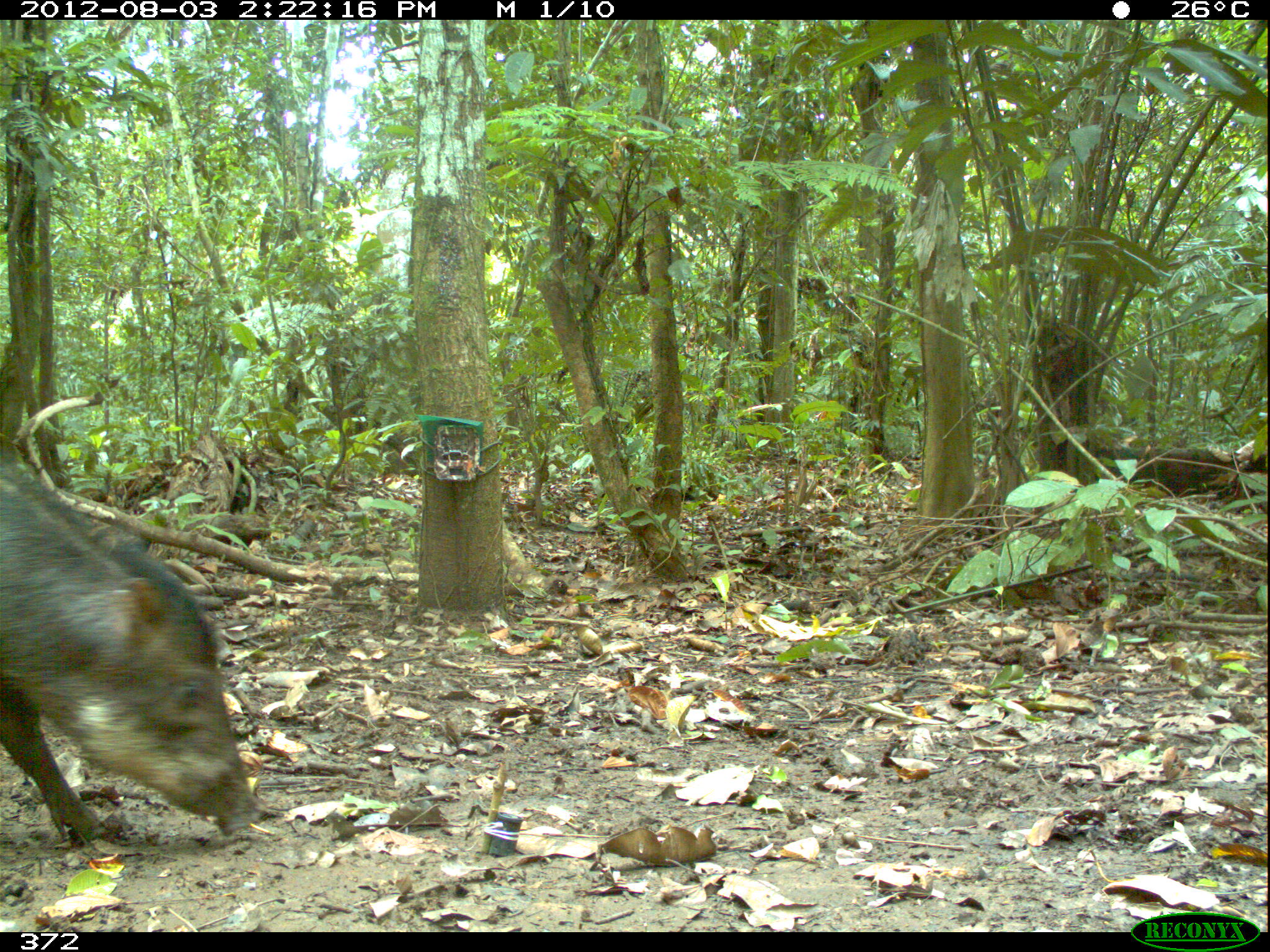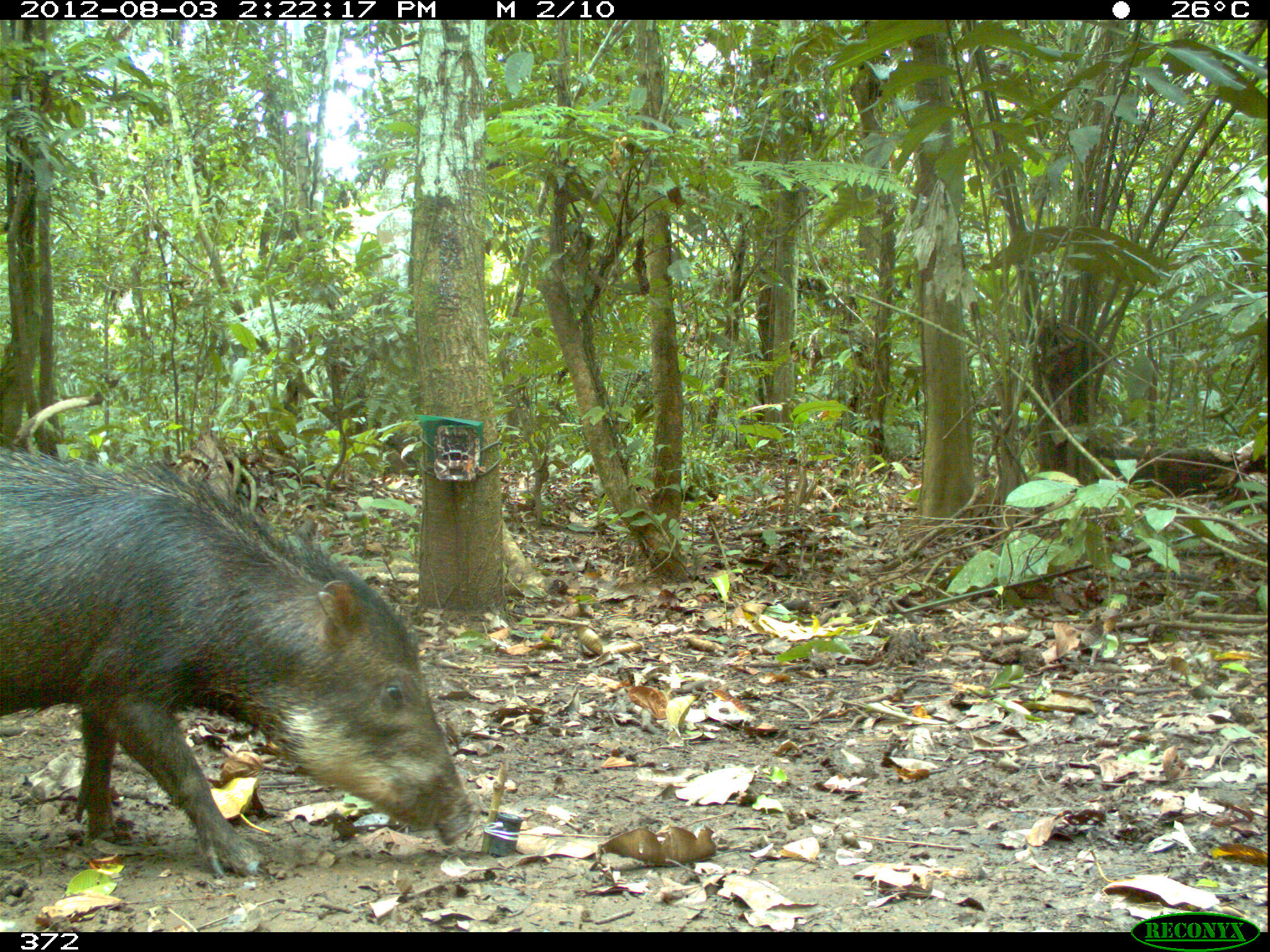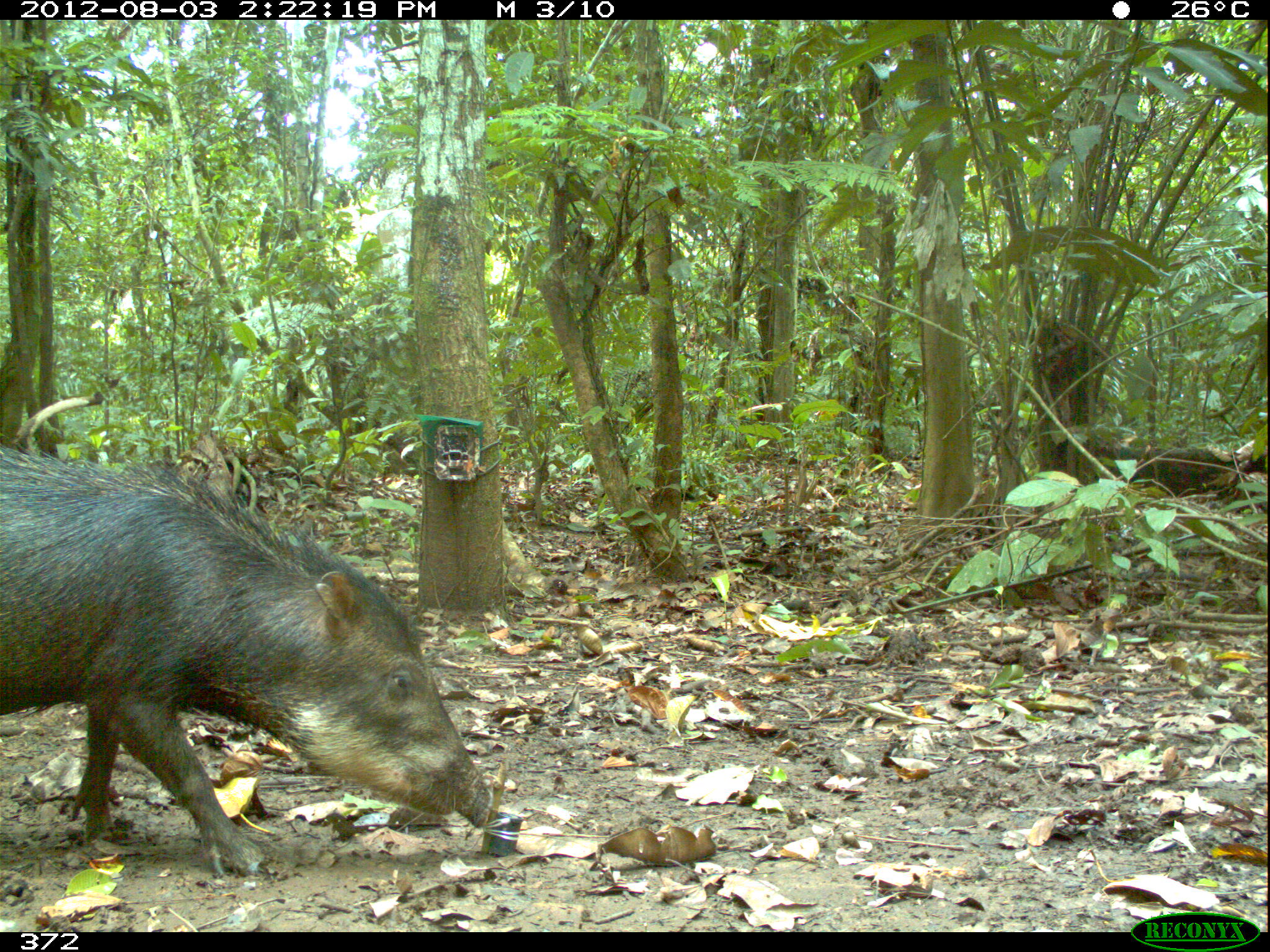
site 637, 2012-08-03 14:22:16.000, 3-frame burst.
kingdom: Animalia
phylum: Chordata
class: Mammalia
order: Artiodactyla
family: Tayassuidae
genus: Tayassu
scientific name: Tayassu pecari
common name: white-lipped peccary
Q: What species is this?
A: Tayassu pecari (white-lipped peccary).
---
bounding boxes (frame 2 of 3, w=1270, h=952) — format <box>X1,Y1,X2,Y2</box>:
tayassu pecari: <box>0,440,478,878</box>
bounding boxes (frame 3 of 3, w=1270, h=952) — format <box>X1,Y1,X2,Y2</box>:
tayassu pecari: <box>0,443,494,876</box>